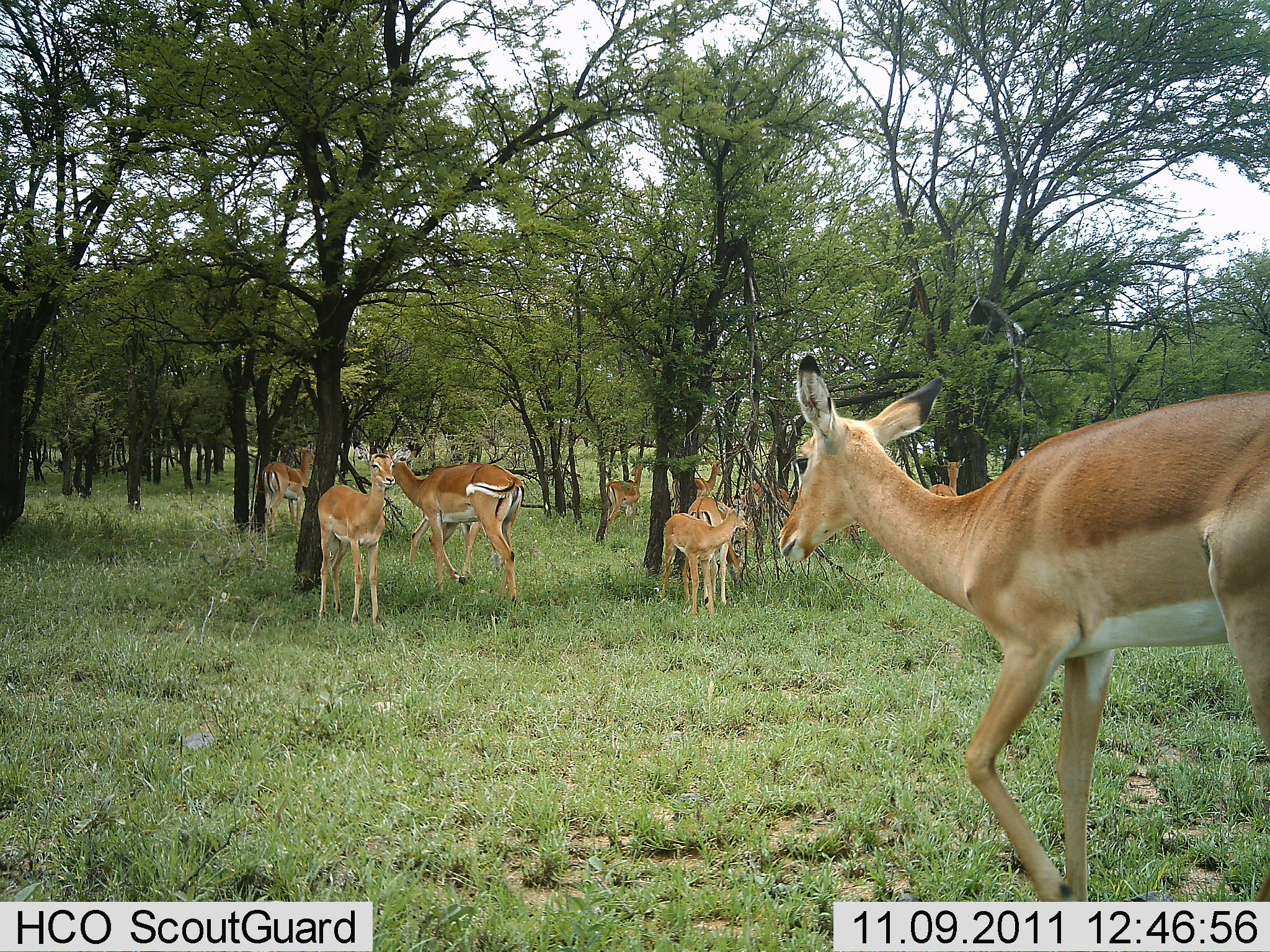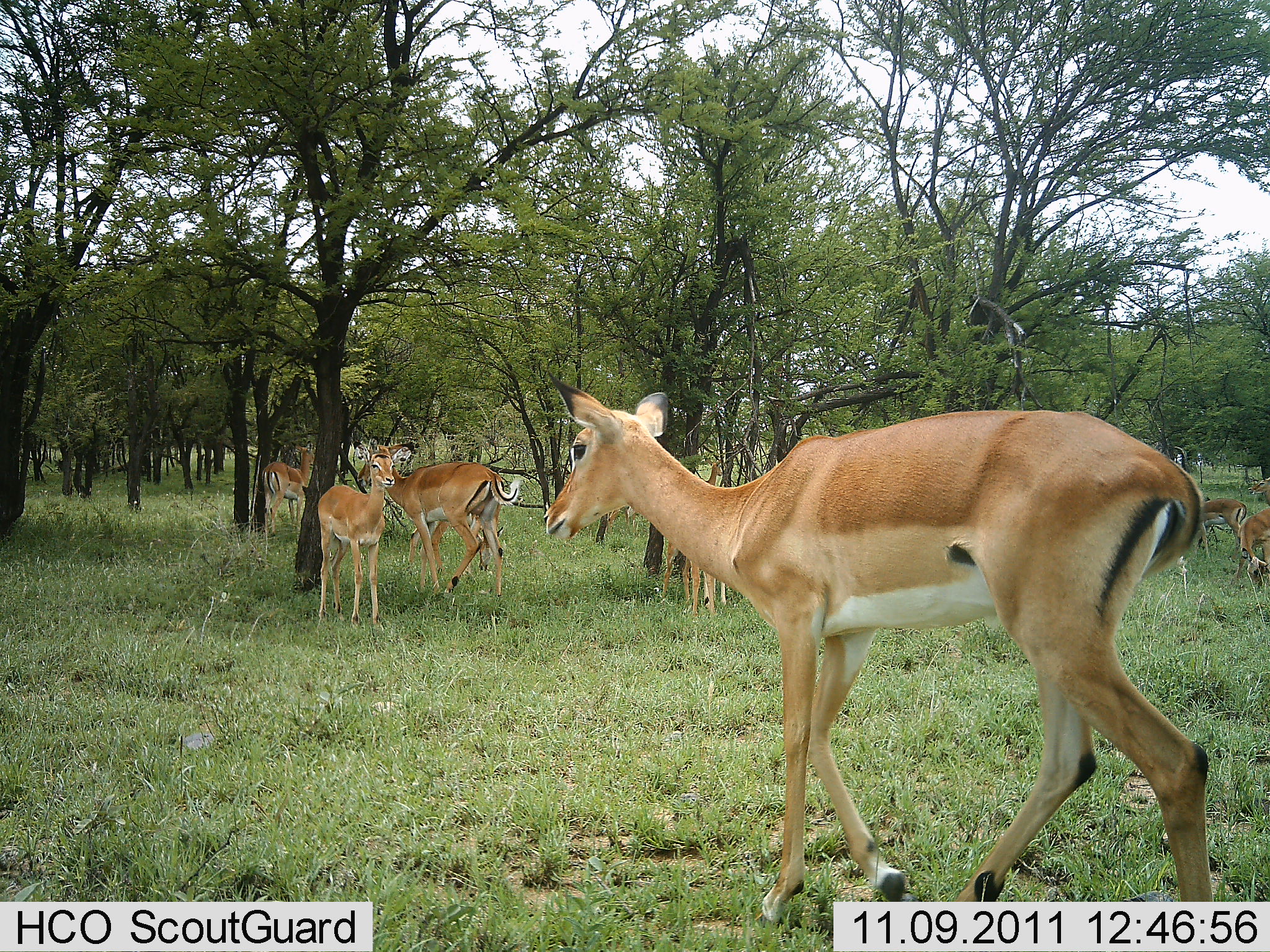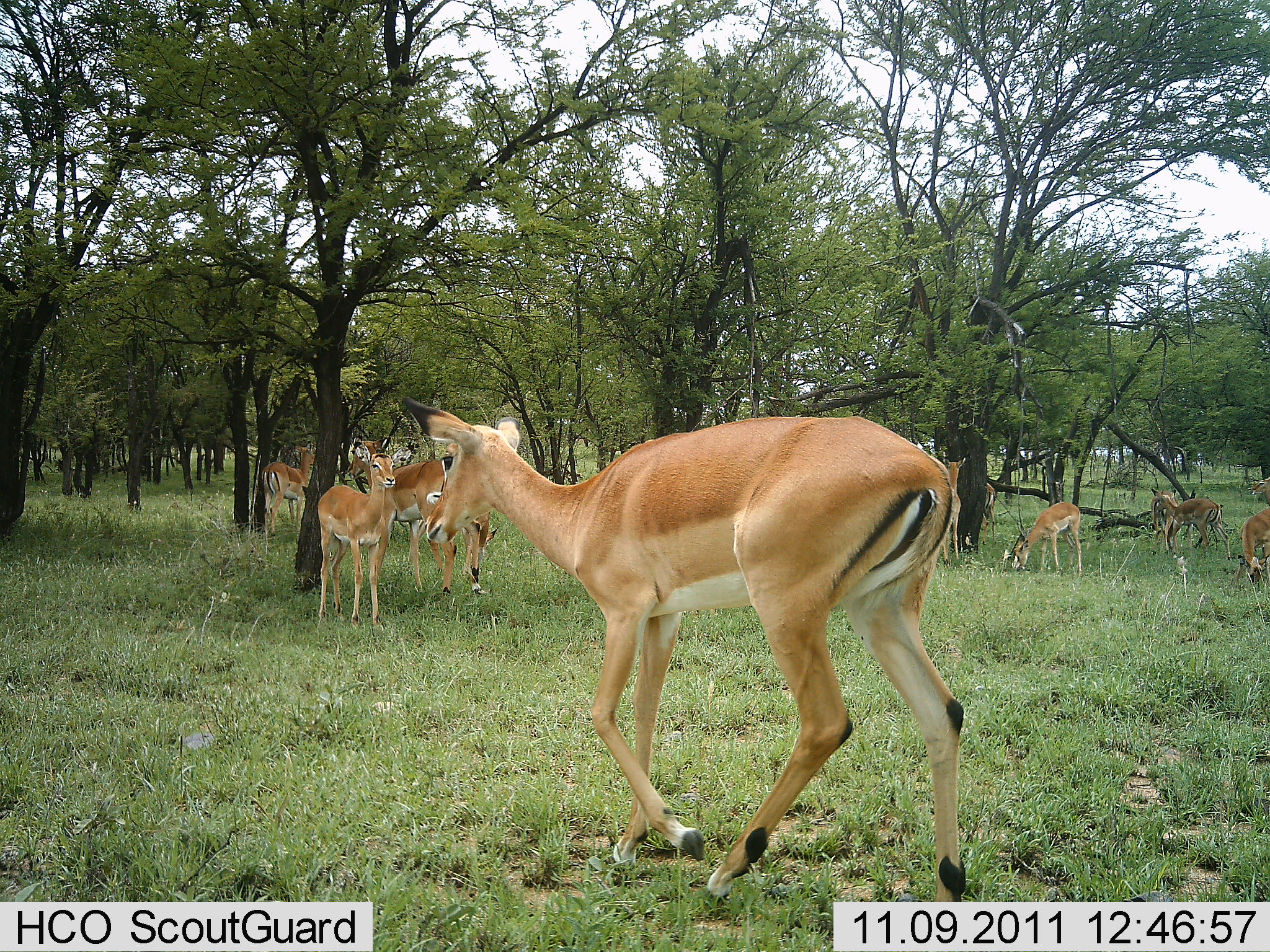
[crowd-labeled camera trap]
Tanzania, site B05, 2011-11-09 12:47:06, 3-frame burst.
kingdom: Animalia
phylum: Chordata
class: Mammalia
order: Artiodactyla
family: Bovidae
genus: Aepyceros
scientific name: Aepyceros melampus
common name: impala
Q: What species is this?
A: Impala (Aepyceros melampus).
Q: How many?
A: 11-50.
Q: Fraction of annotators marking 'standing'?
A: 100%.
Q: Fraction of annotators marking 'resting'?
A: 0%.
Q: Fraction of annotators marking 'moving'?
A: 82%.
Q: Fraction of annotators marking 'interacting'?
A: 0%.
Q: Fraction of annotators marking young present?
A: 36%.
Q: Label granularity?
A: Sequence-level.